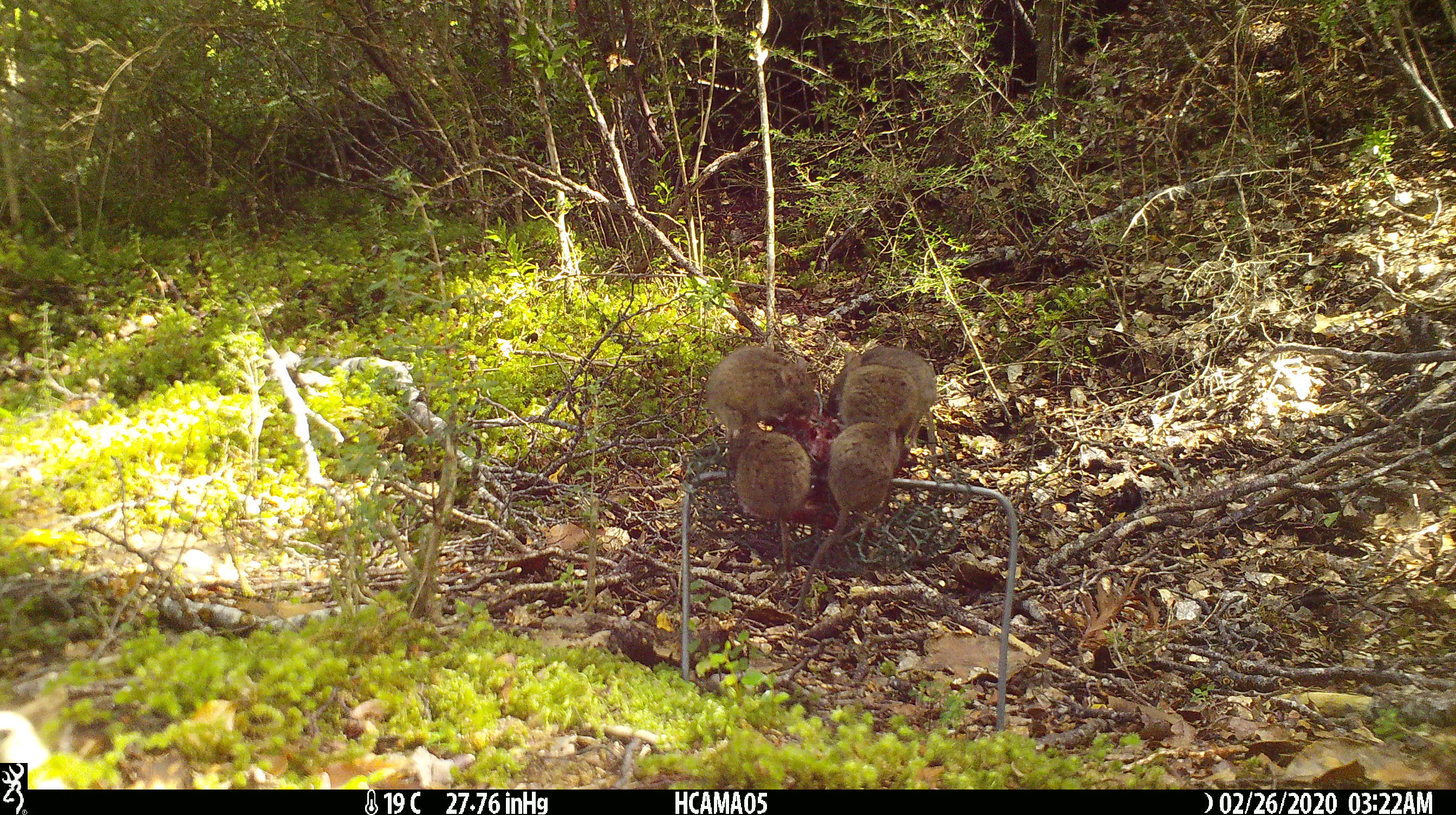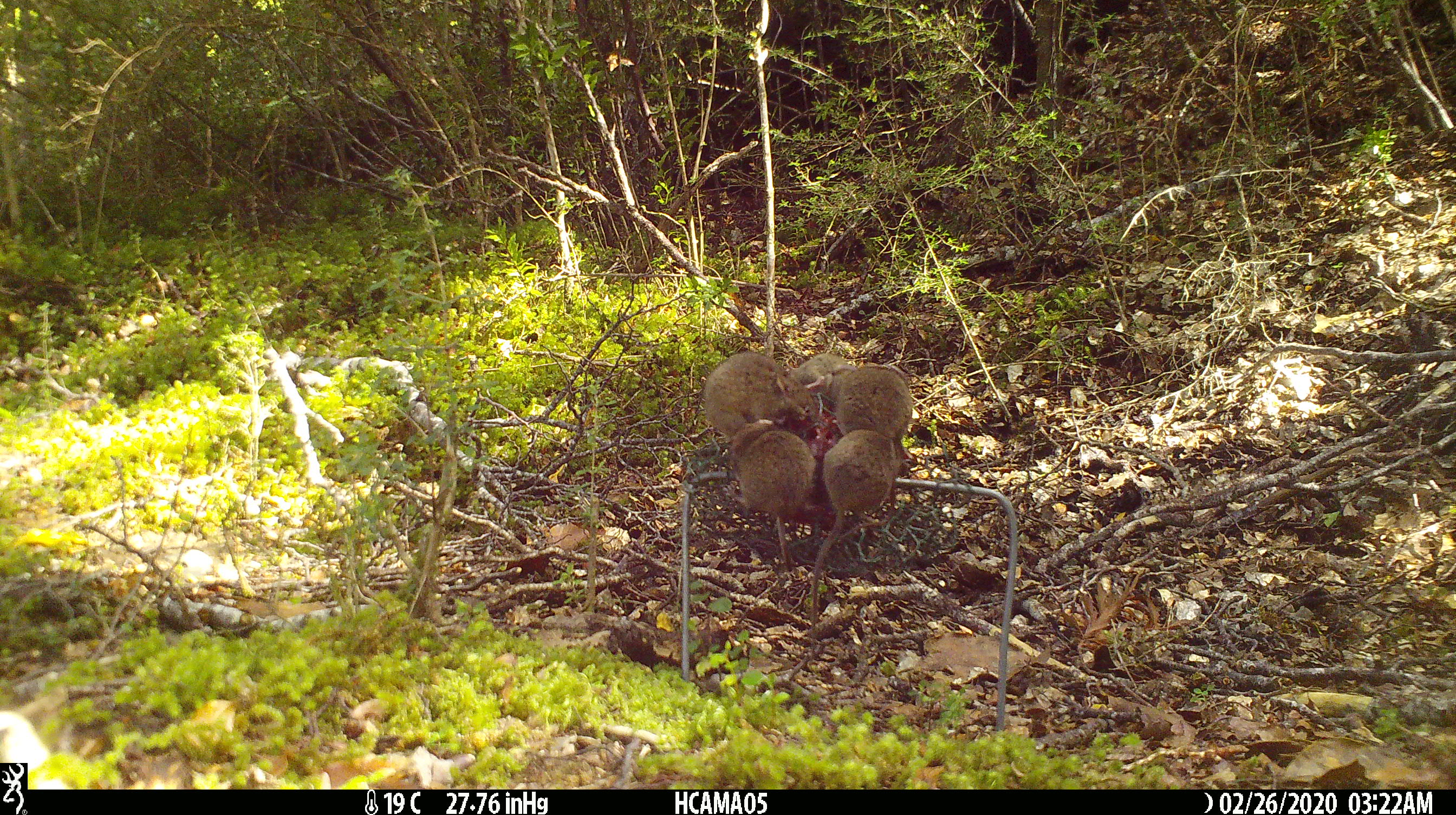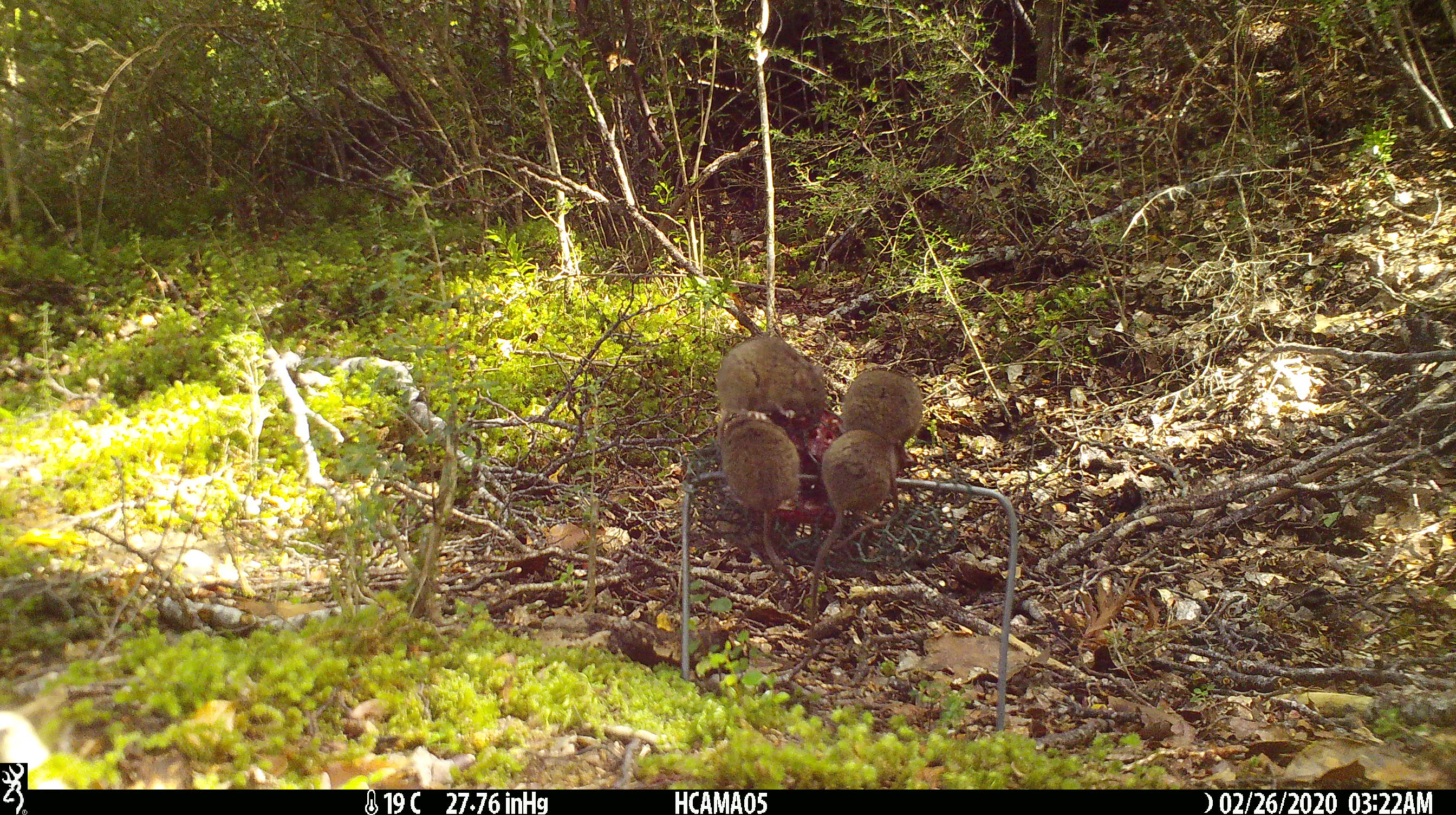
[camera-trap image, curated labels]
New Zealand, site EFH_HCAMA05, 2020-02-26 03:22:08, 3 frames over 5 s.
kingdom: Animalia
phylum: Chordata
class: Mammalia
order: Rodentia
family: Muridae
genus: Mus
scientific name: Mus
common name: mouse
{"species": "mouse (Mus)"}